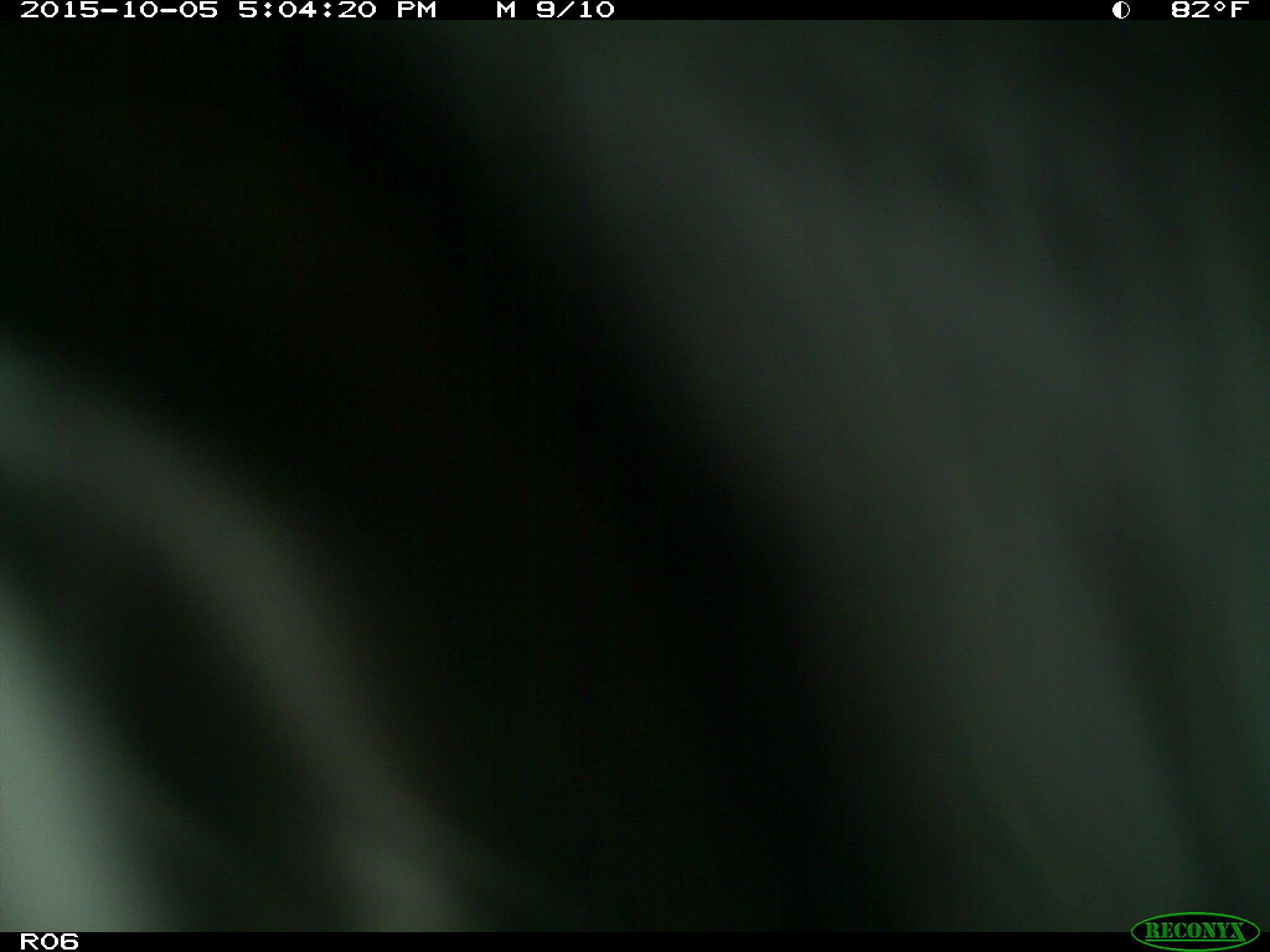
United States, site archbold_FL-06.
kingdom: Animalia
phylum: Chordata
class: Mammalia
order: Artiodactyla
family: Bovidae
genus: Bos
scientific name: Bos taurus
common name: domestic cow